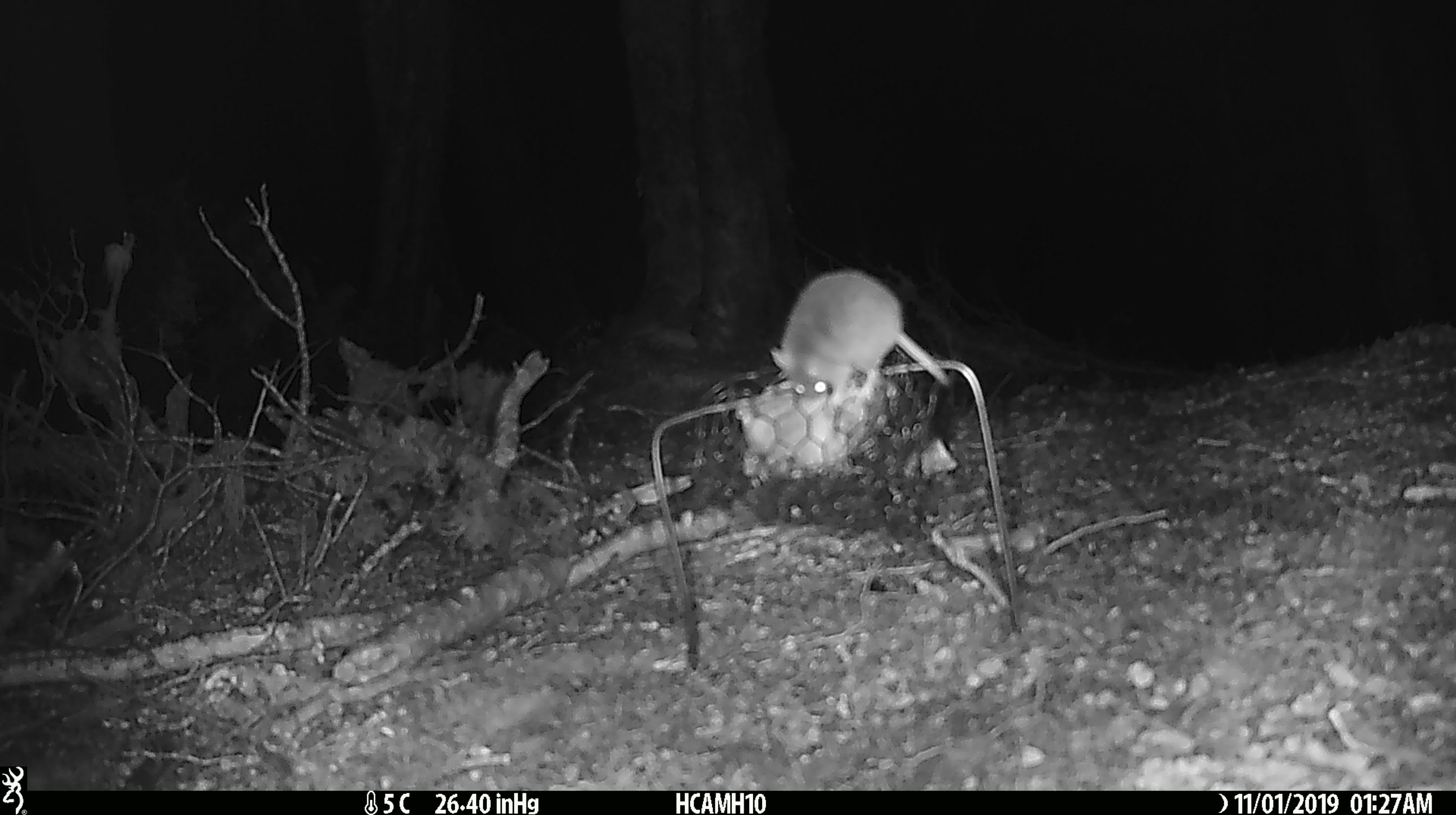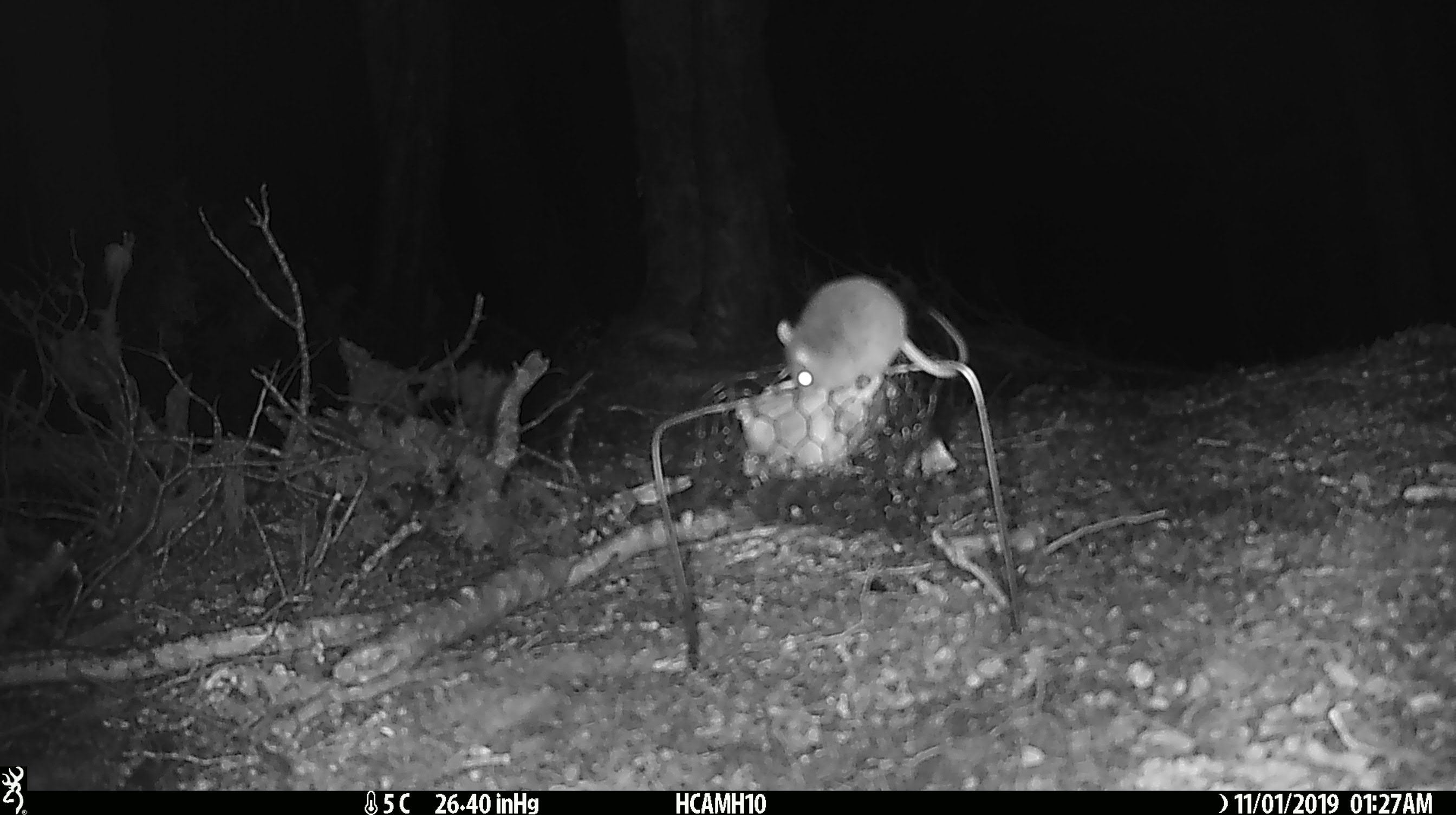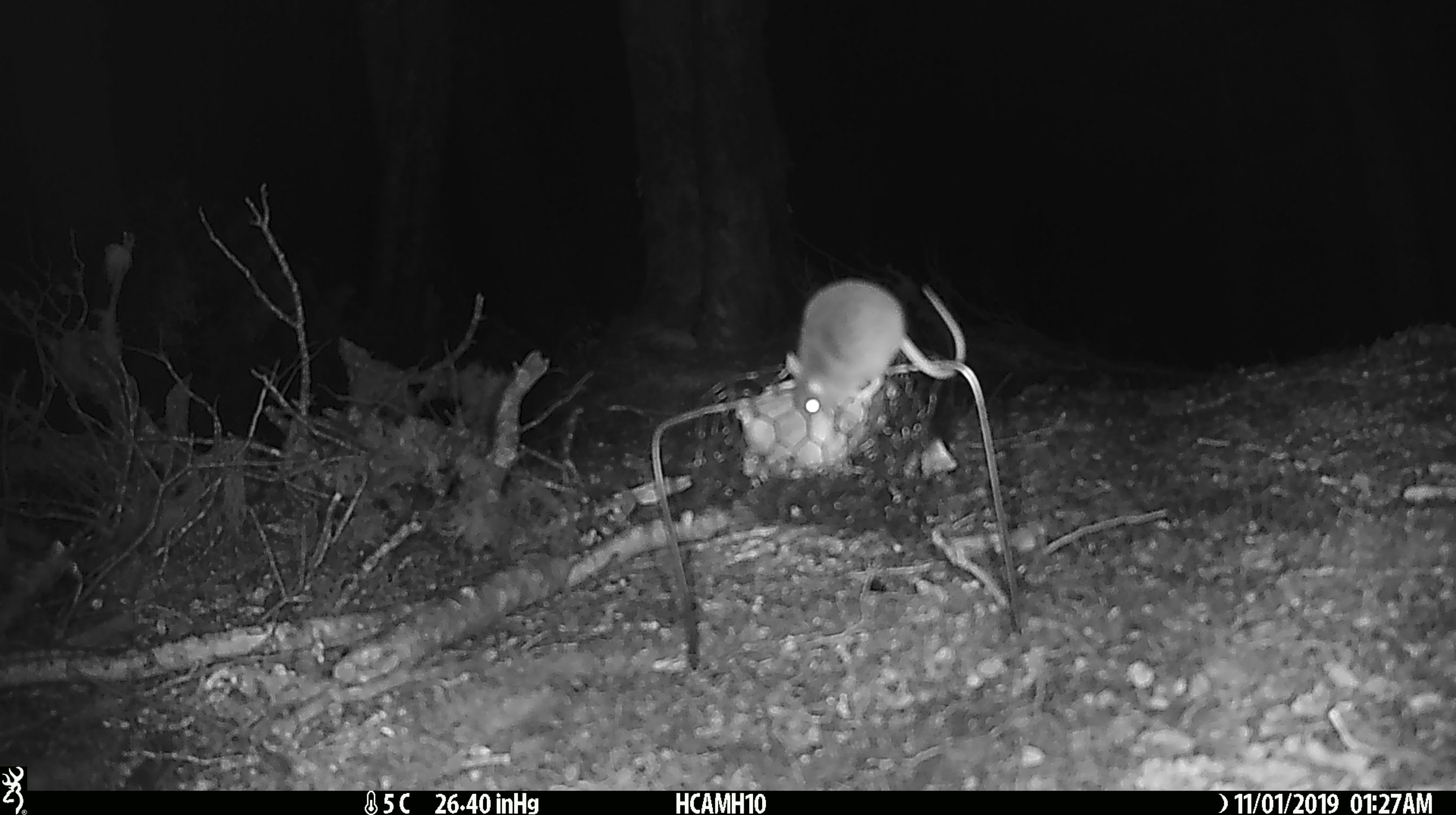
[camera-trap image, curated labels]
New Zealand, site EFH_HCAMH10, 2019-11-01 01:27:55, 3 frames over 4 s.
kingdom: Animalia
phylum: Chordata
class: Mammalia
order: Rodentia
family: Muridae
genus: Mus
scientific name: Mus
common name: mouse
Mouse (Mus).